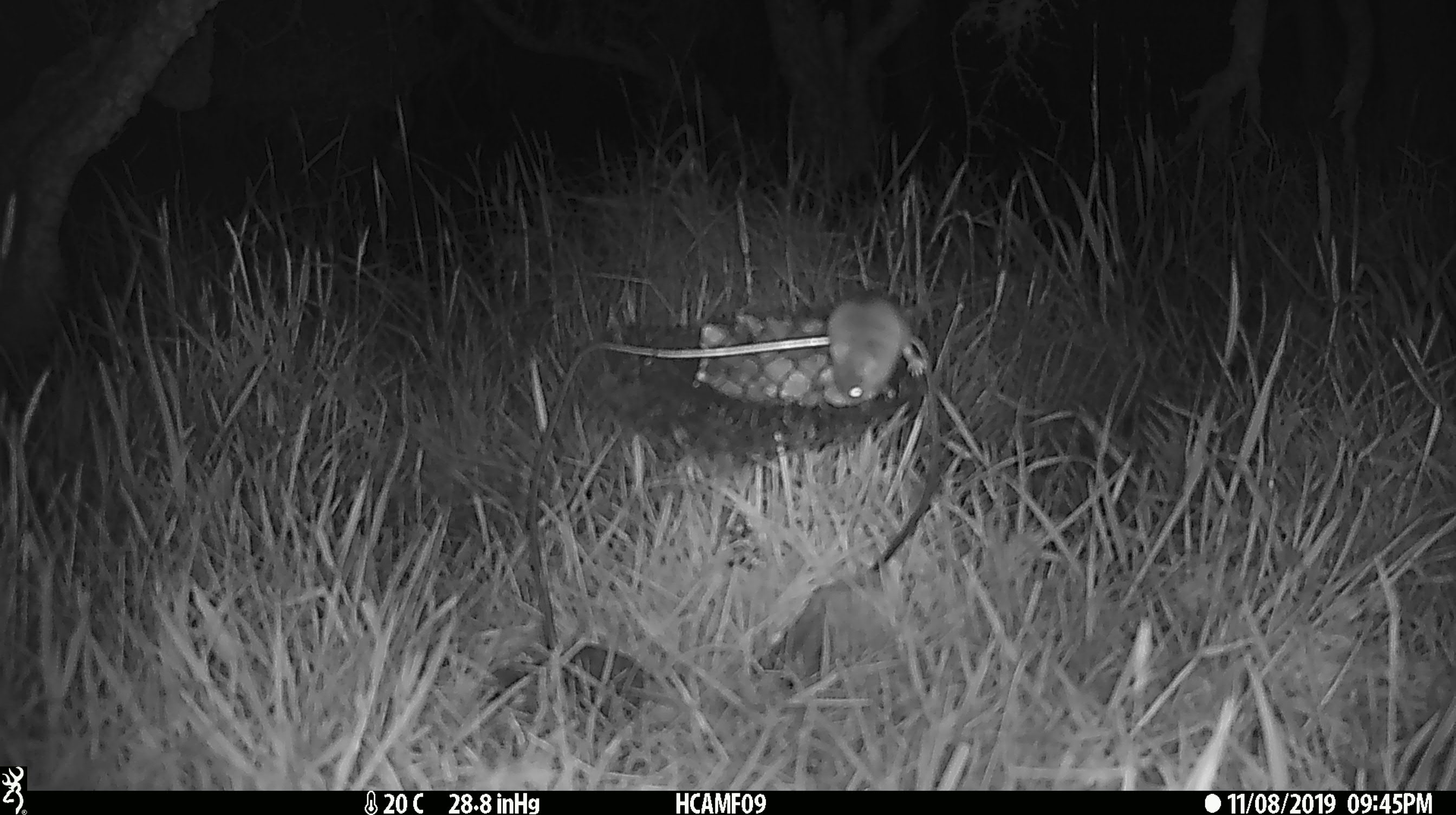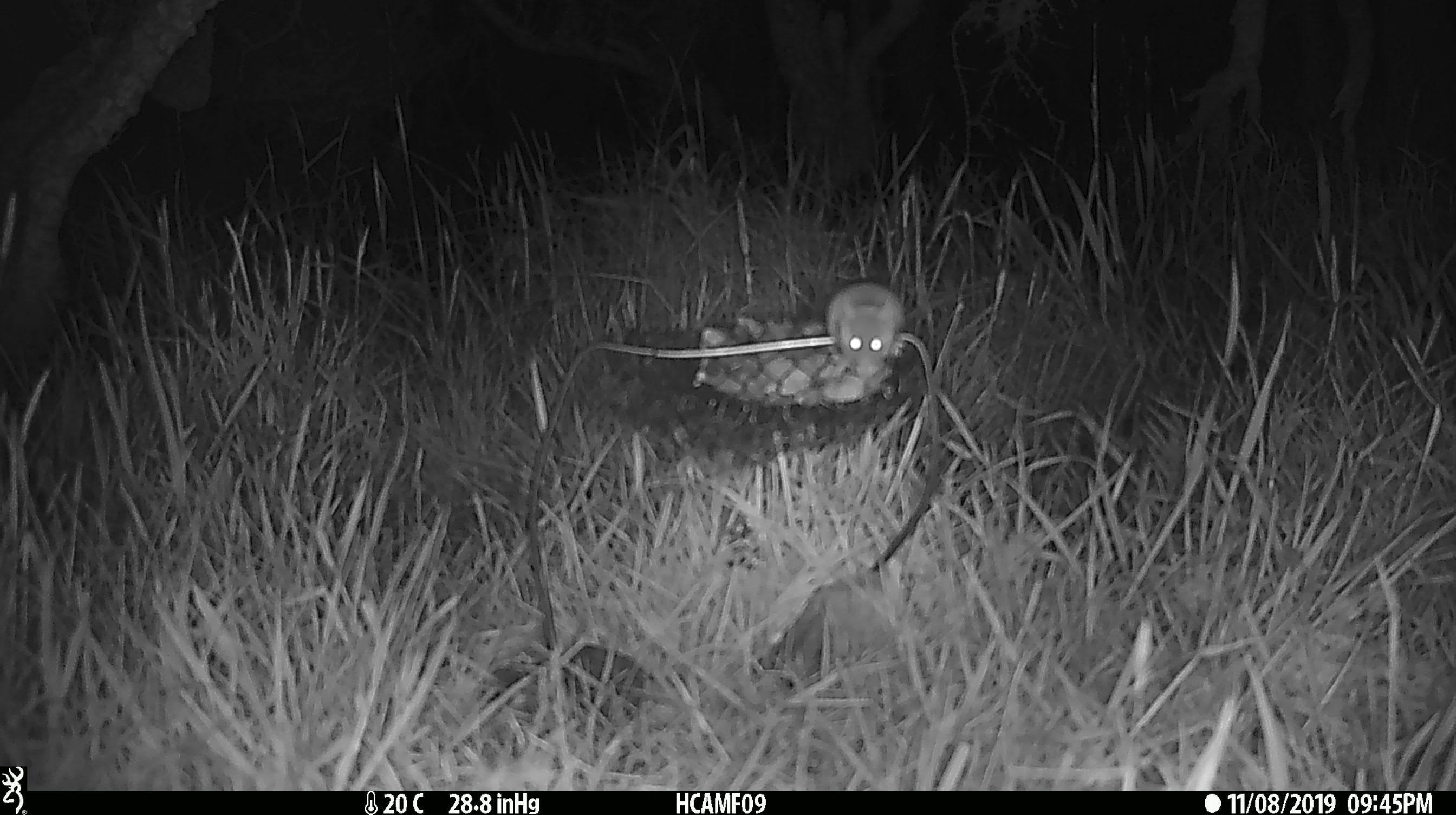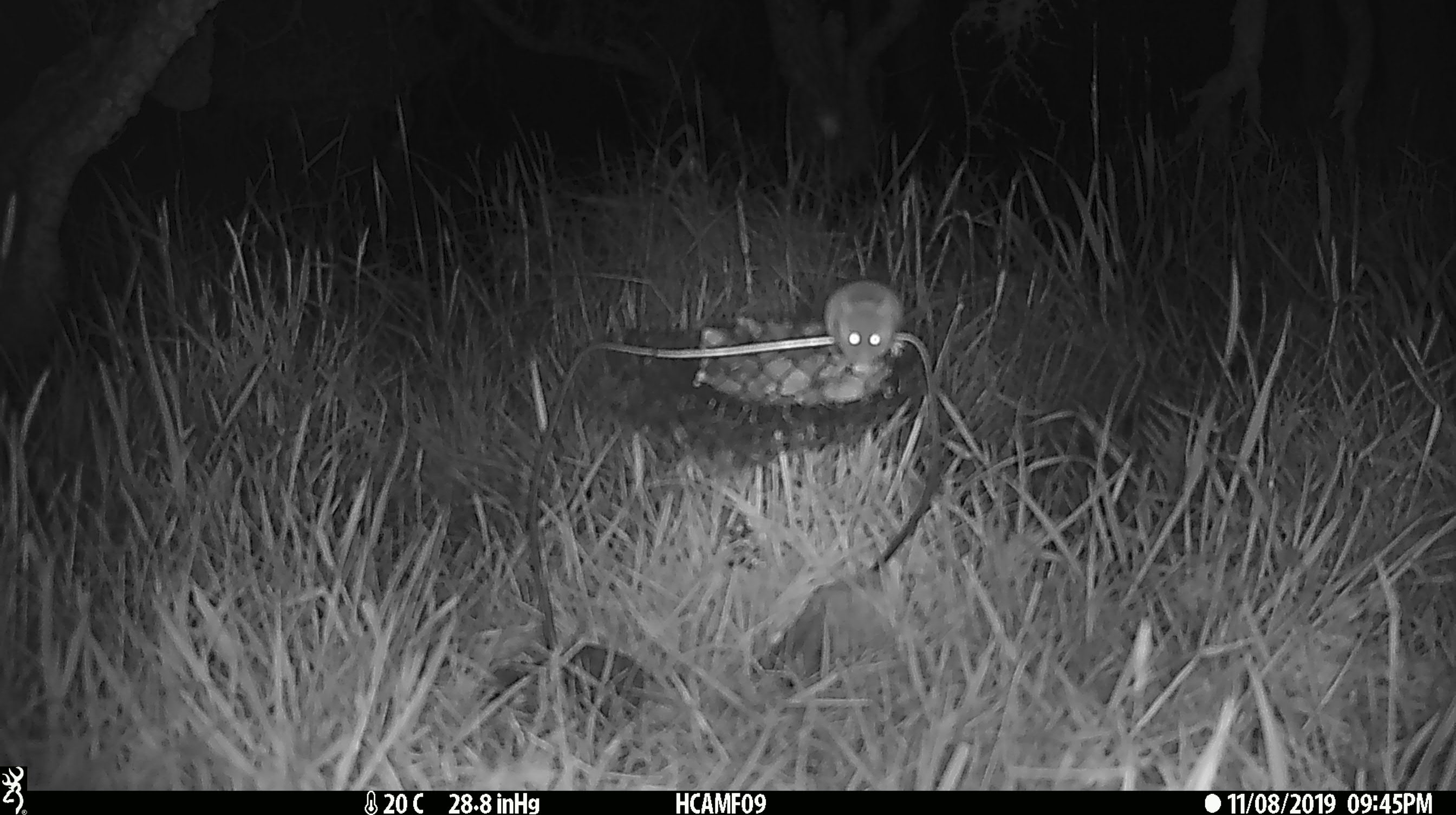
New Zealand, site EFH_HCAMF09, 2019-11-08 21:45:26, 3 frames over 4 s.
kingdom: Animalia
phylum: Chordata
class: Mammalia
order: Rodentia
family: Muridae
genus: Mus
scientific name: Mus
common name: mouse